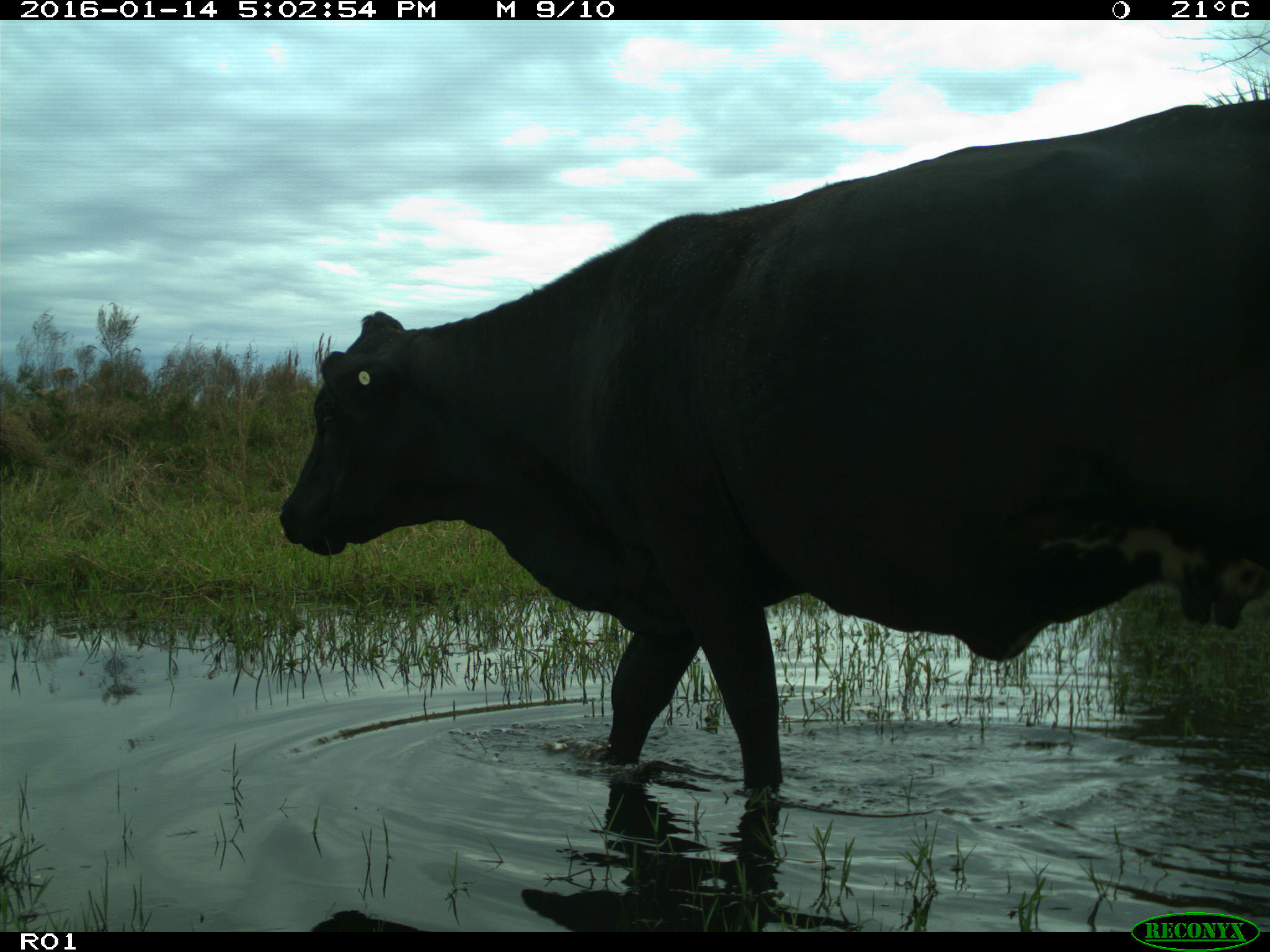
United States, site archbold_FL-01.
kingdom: Animalia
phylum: Chordata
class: Mammalia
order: Artiodactyla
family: Bovidae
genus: Bos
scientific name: Bos taurus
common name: domestic cow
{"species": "Bos taurus (domestic cow)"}